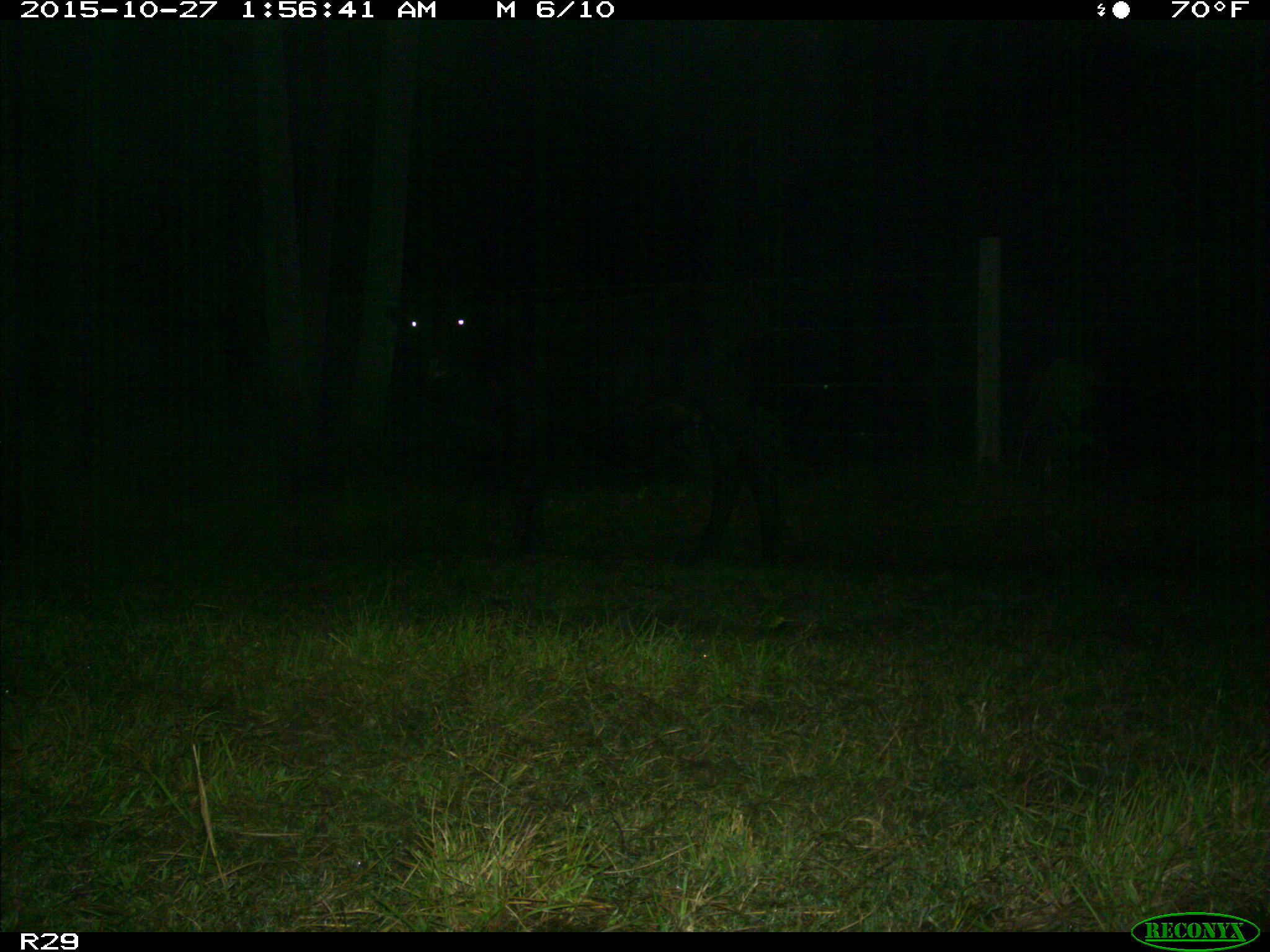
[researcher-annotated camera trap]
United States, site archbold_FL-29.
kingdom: Animalia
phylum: Chordata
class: Mammalia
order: Artiodactyla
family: Bovidae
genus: Bos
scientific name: Bos taurus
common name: domestic cow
Bos taurus (domestic cow).